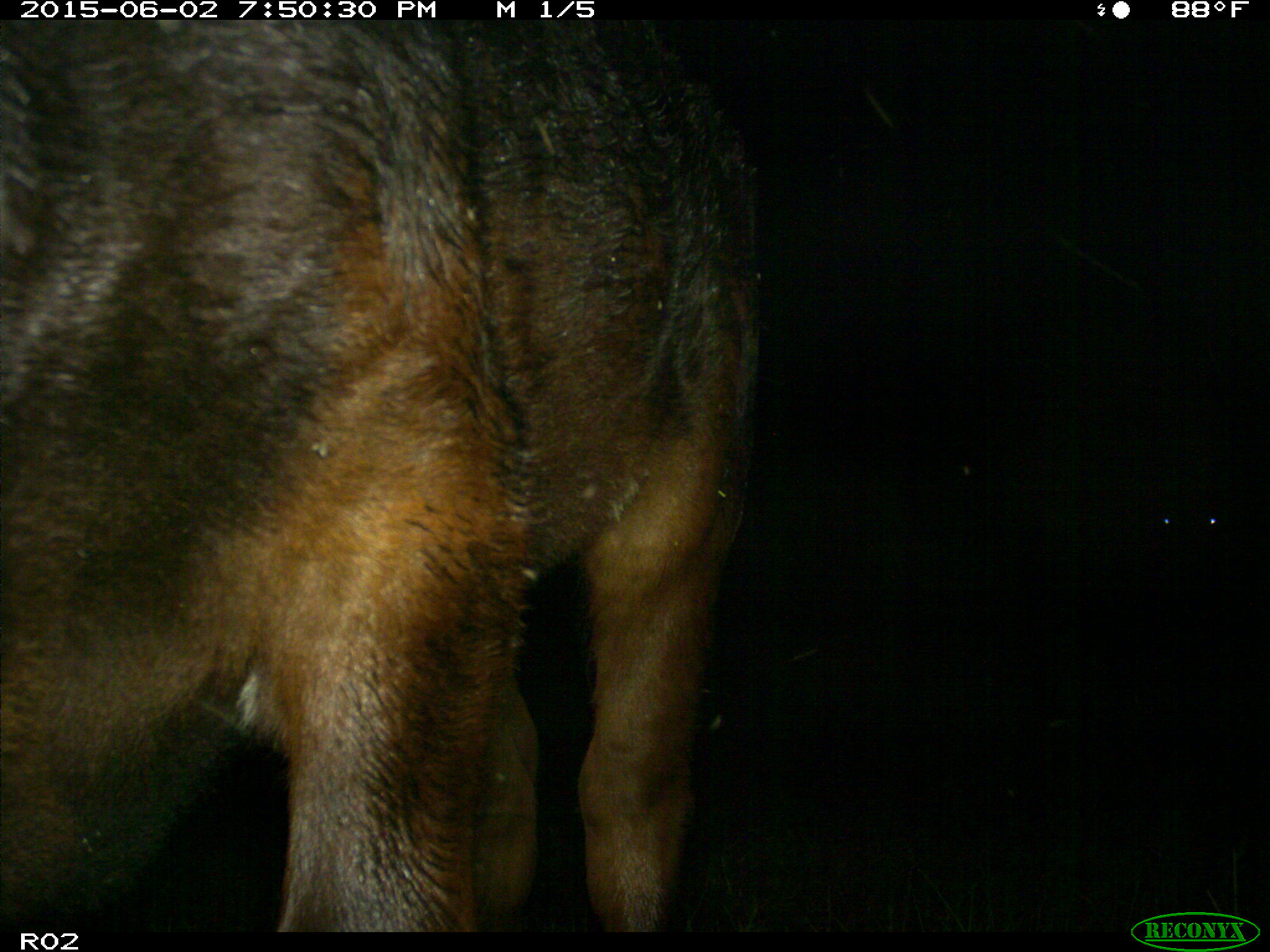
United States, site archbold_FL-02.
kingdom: Animalia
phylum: Chordata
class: Mammalia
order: Artiodactyla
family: Bovidae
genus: Bos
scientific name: Bos taurus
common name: domestic cow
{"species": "Bos taurus (domestic cow)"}